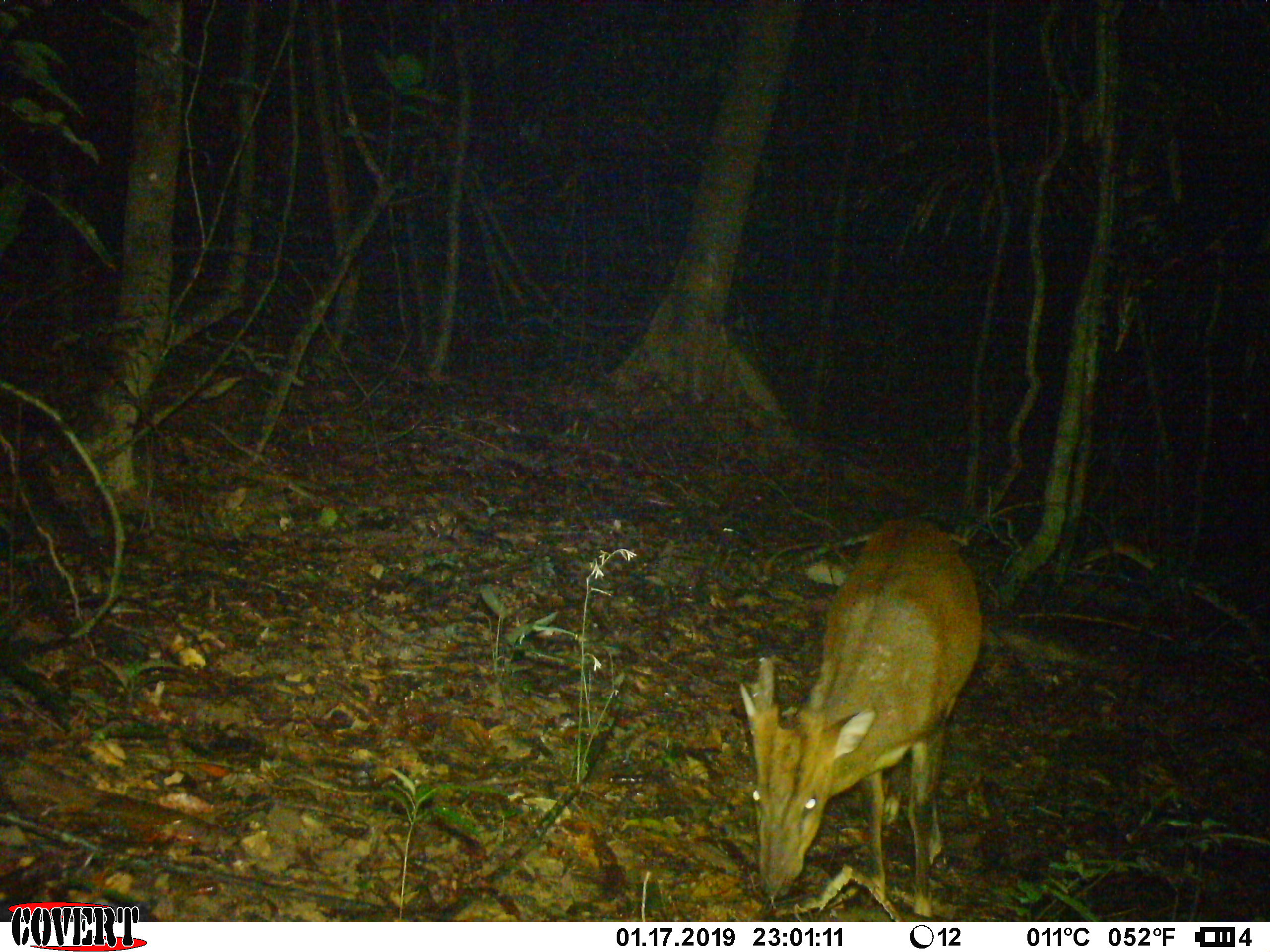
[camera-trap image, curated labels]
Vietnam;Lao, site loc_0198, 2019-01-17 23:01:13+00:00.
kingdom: Animalia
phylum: Chordata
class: Mammalia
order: Artiodactyla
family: Cervidae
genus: Muntiacus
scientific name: Muntiacus vuquangensis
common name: large-antlered muntjac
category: large antlered muntjac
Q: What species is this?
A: Large antlered muntjac (large-antlered muntjac) (Muntiacus vuquangensis).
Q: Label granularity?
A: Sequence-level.